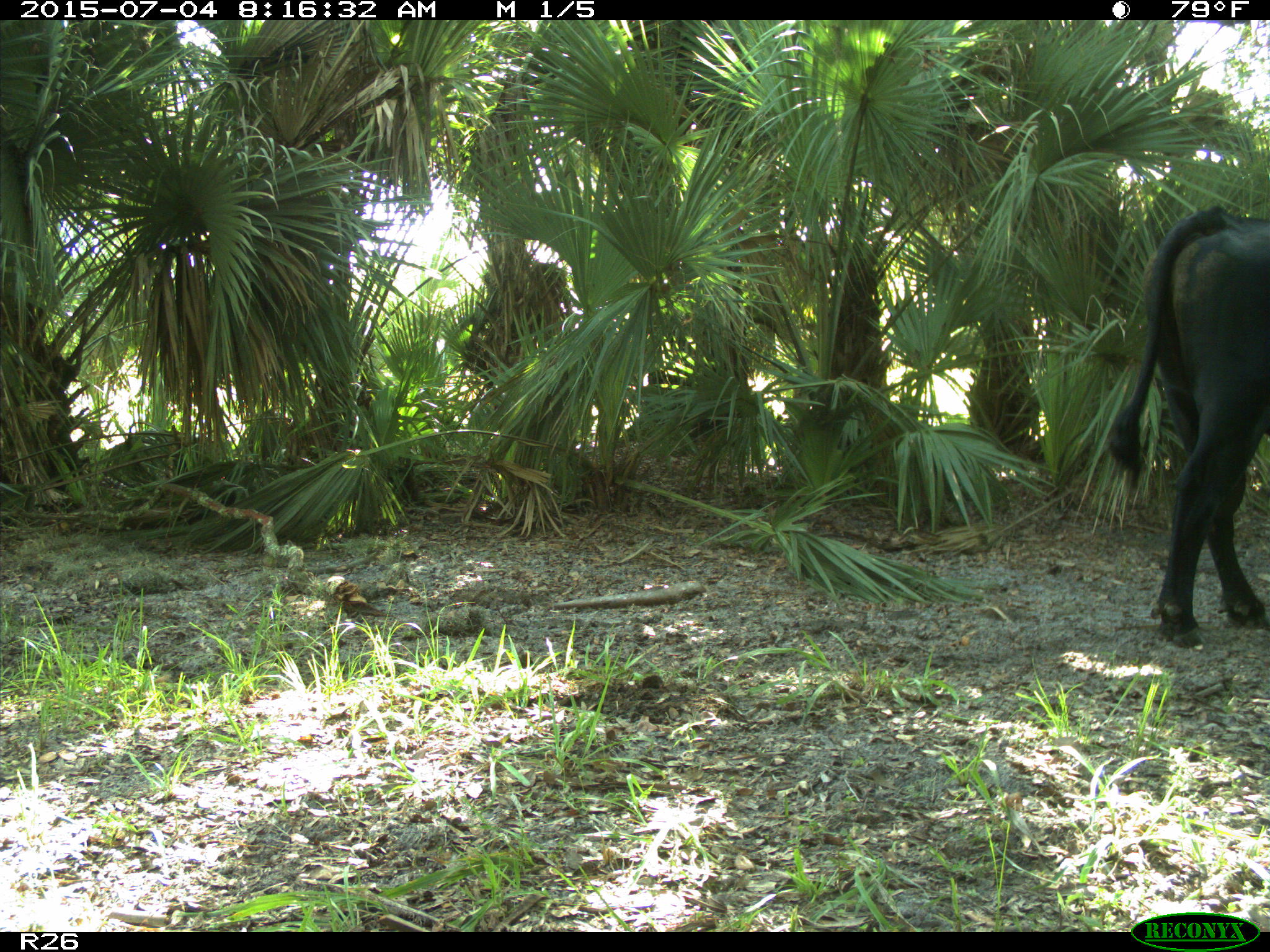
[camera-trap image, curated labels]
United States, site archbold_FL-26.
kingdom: Animalia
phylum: Chordata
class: Mammalia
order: Artiodactyla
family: Bovidae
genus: Bos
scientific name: Bos taurus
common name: domestic cow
Bos taurus (domestic cow).